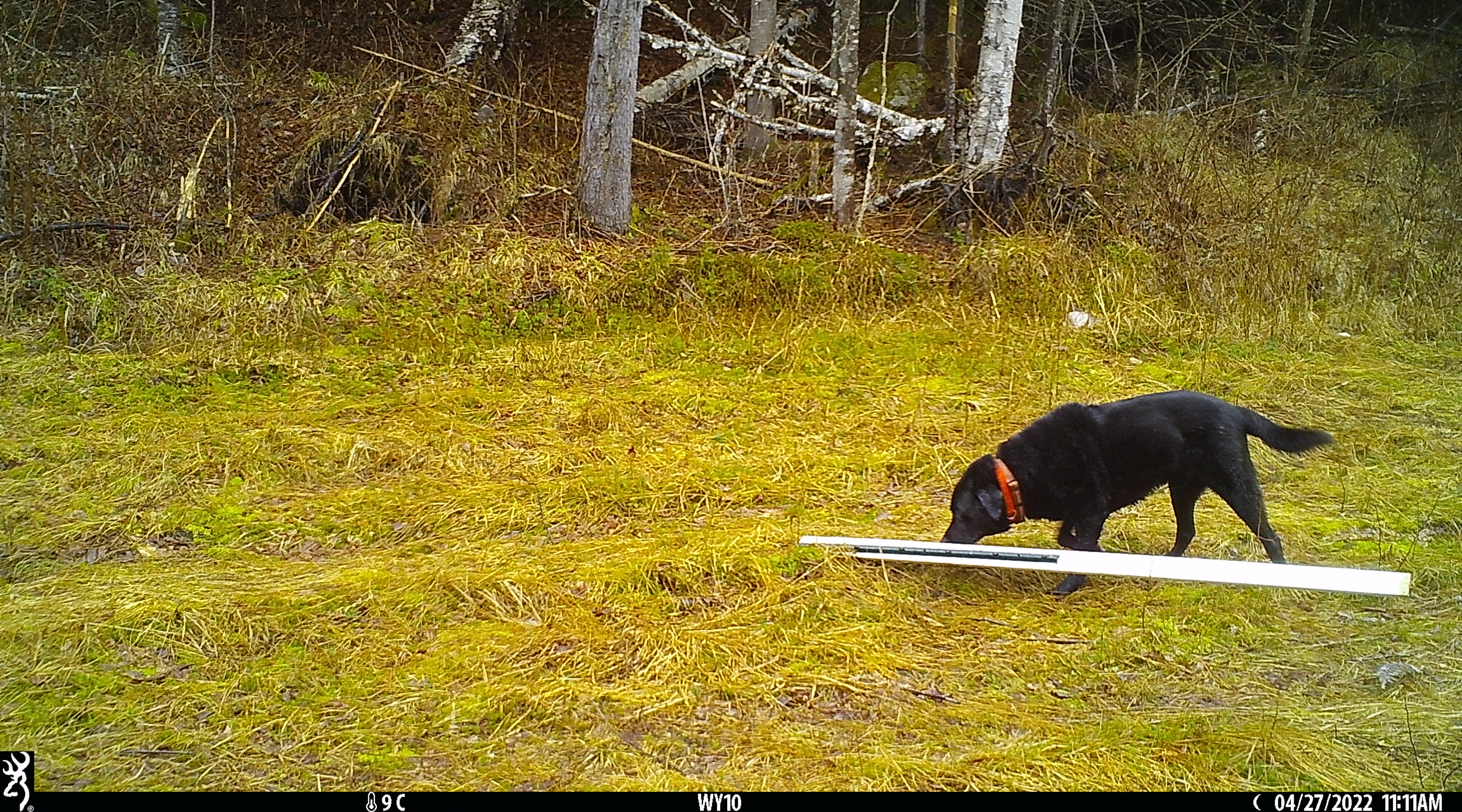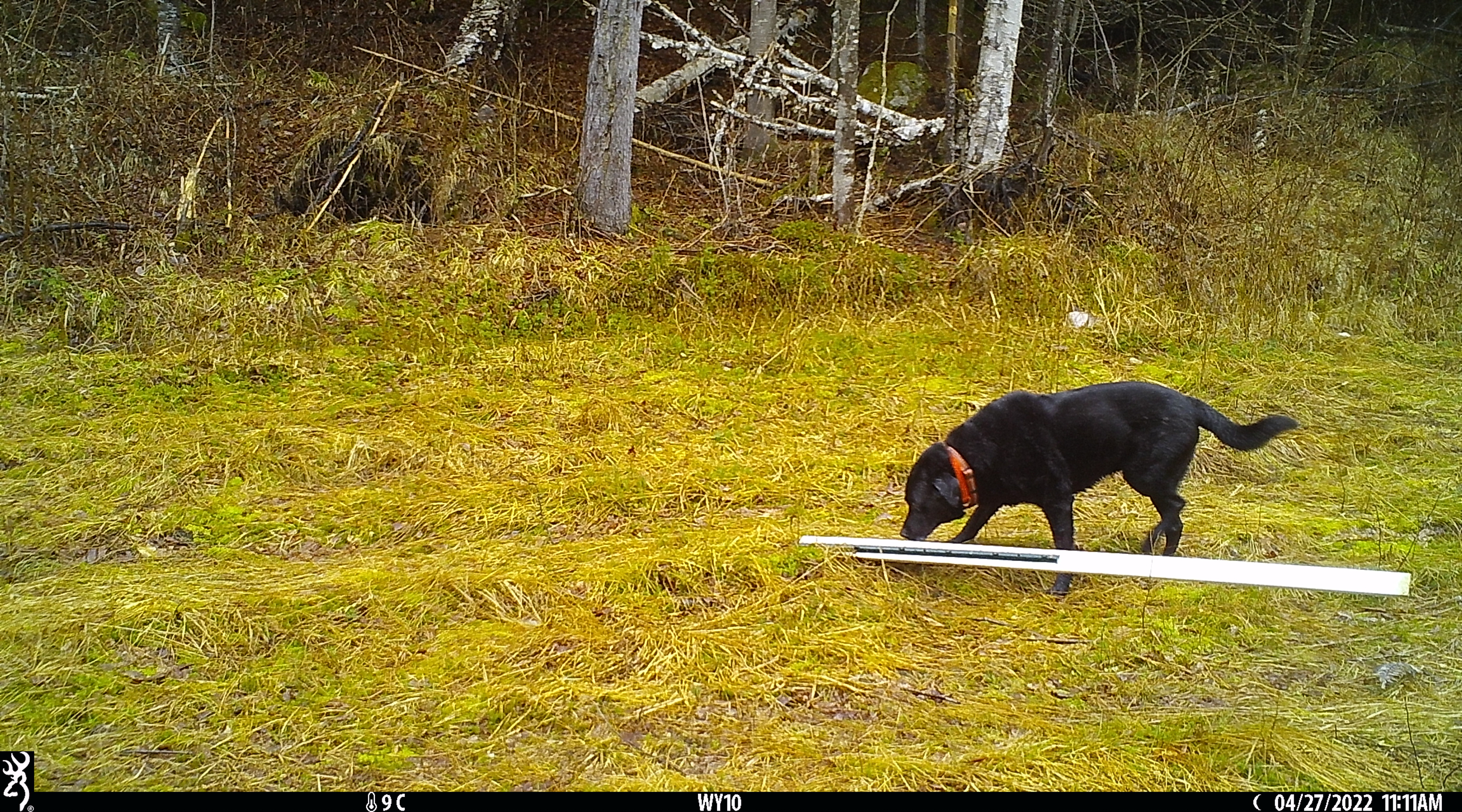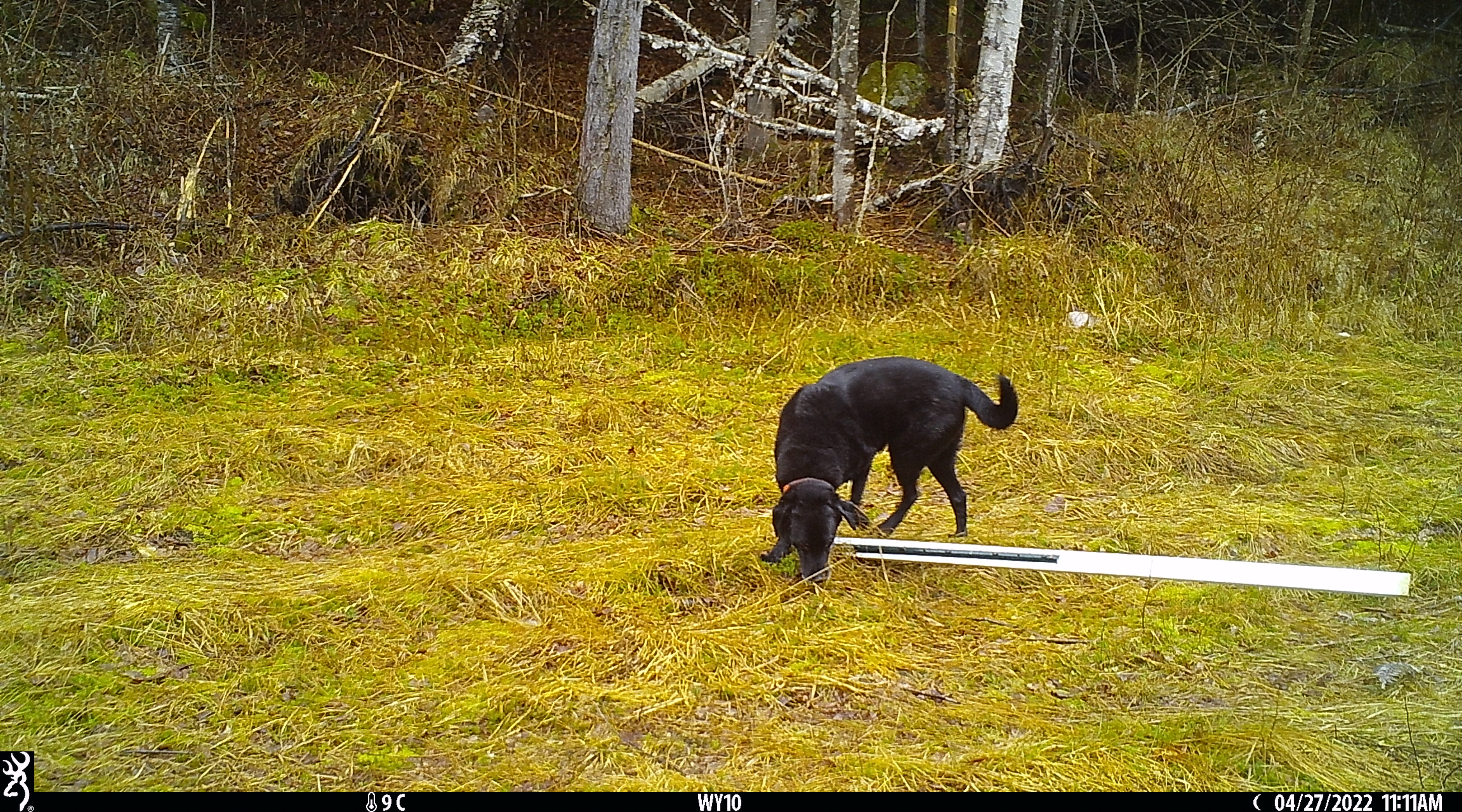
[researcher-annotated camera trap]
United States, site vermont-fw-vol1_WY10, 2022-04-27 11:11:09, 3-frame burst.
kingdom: Animalia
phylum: Chordata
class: Mammalia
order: Carnivora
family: Canidae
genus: Canis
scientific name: Canis familiaris familiaris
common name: domestic dog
Domestic dog (Canis familiaris familiaris).